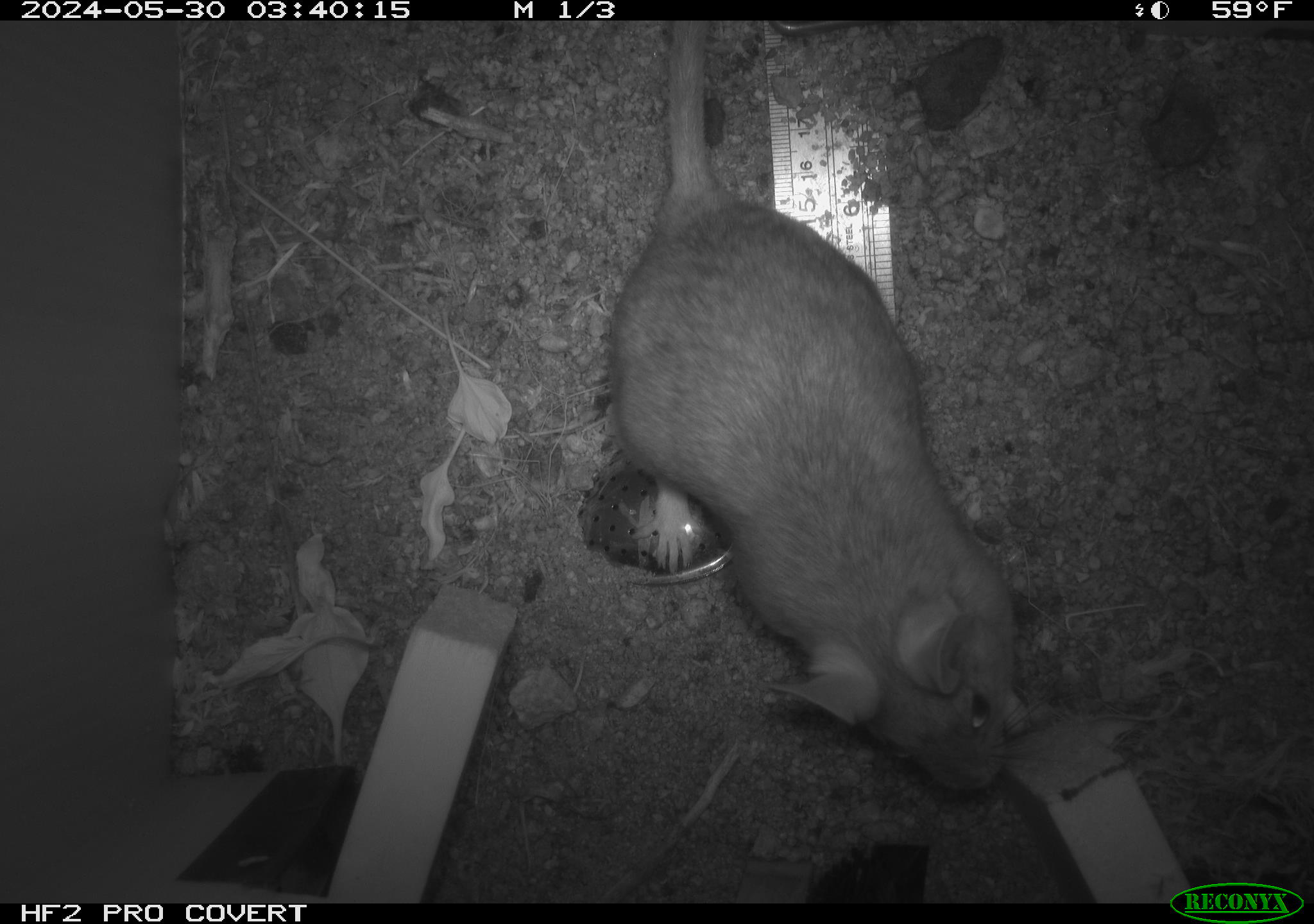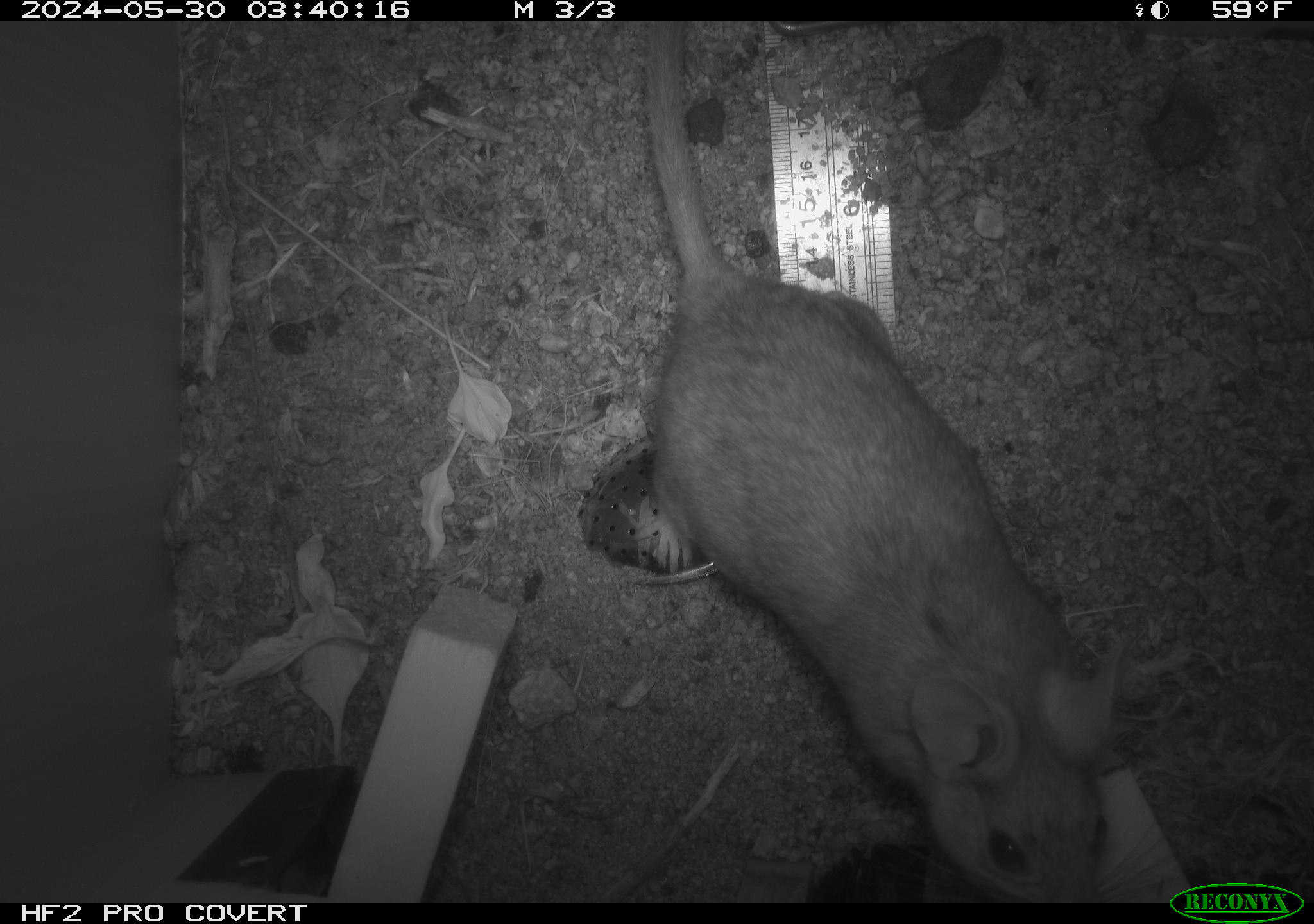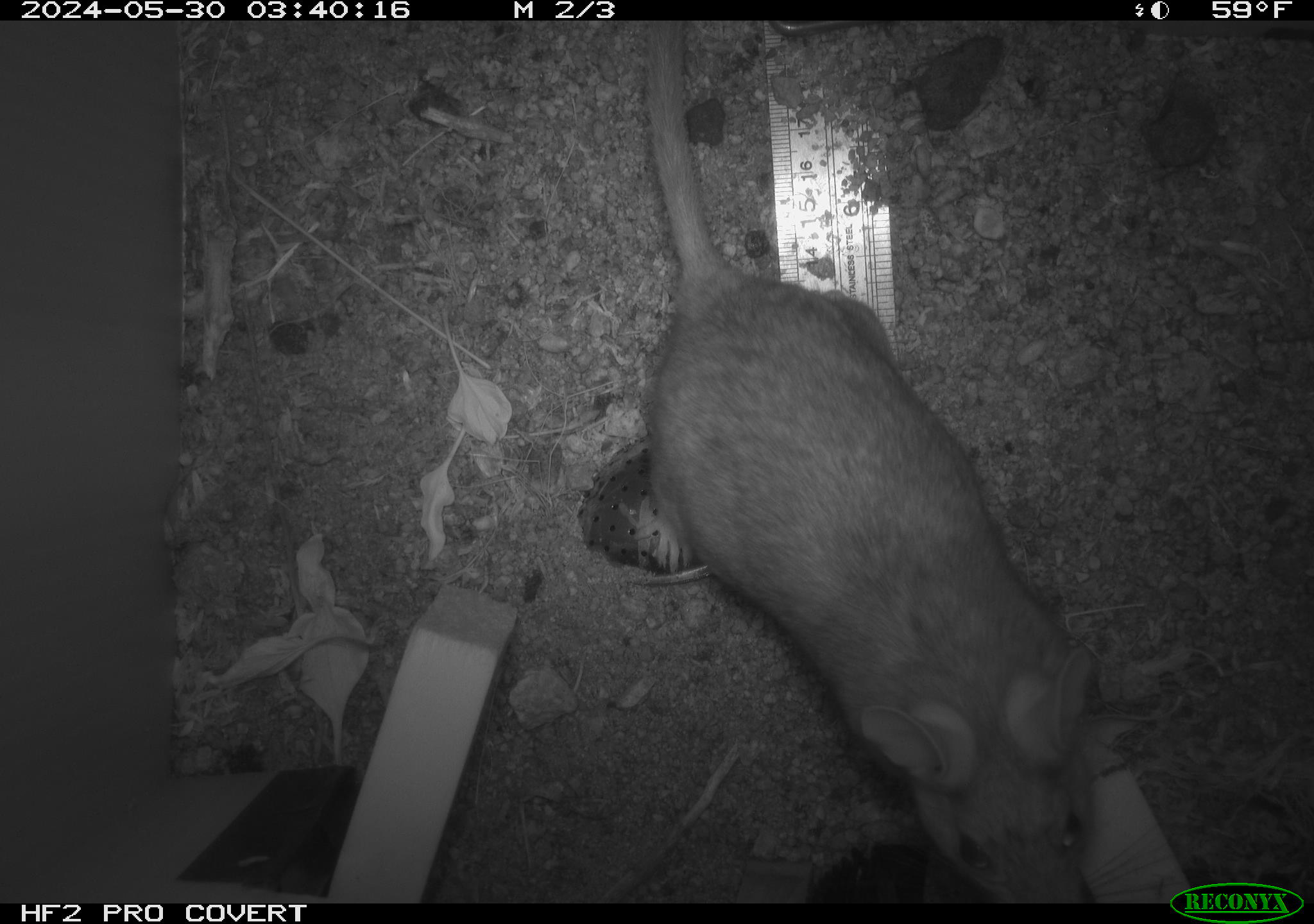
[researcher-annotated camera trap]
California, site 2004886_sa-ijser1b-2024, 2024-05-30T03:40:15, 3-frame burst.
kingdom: Animalia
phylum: Chordata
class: Mammalia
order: Rodentia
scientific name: Rodentia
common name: woodrat or rat or mouse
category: woodrat or rat or mouse species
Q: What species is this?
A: Woodrat or rat or mouse species (woodrat or rat or mouse) (Rodentia).